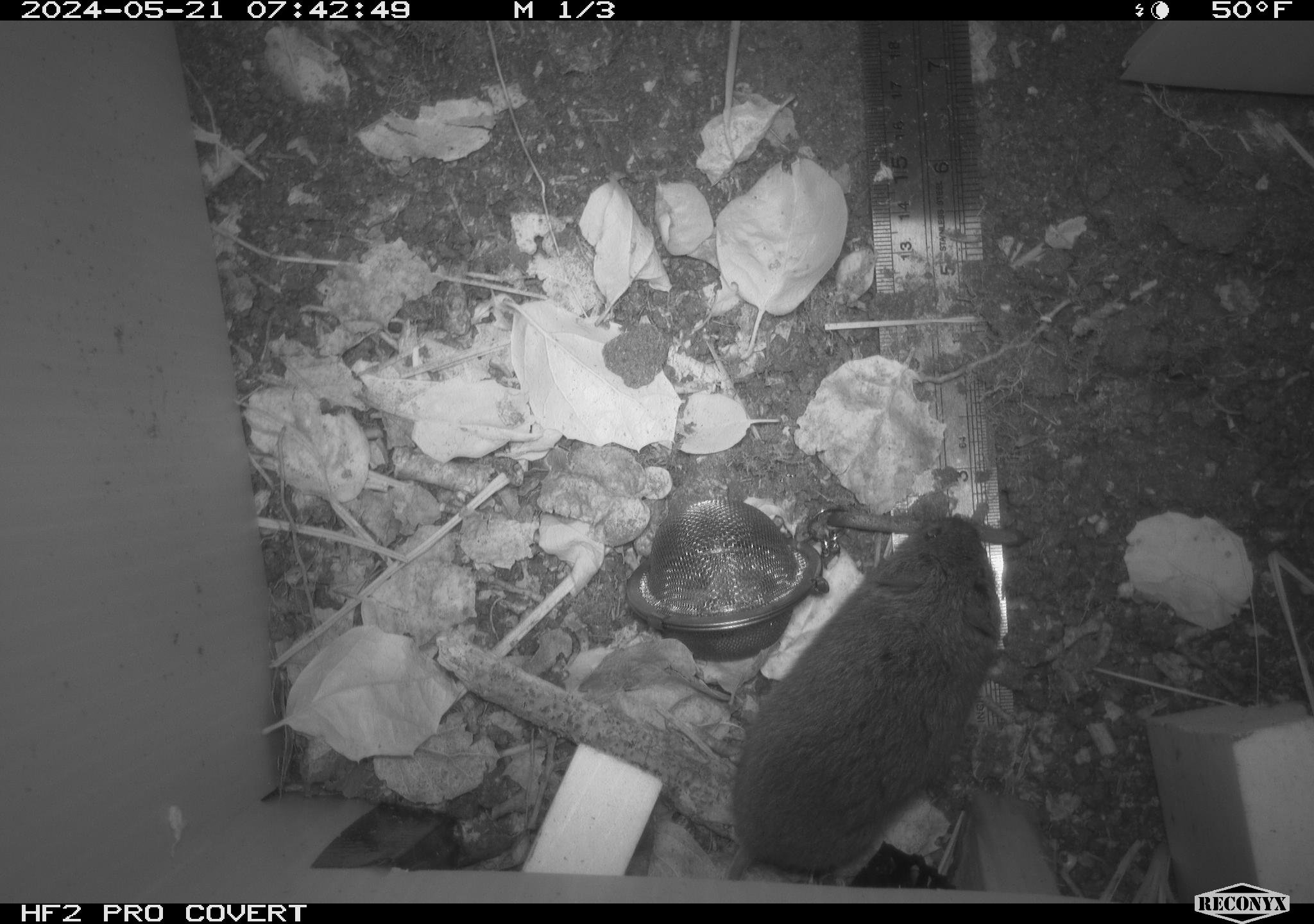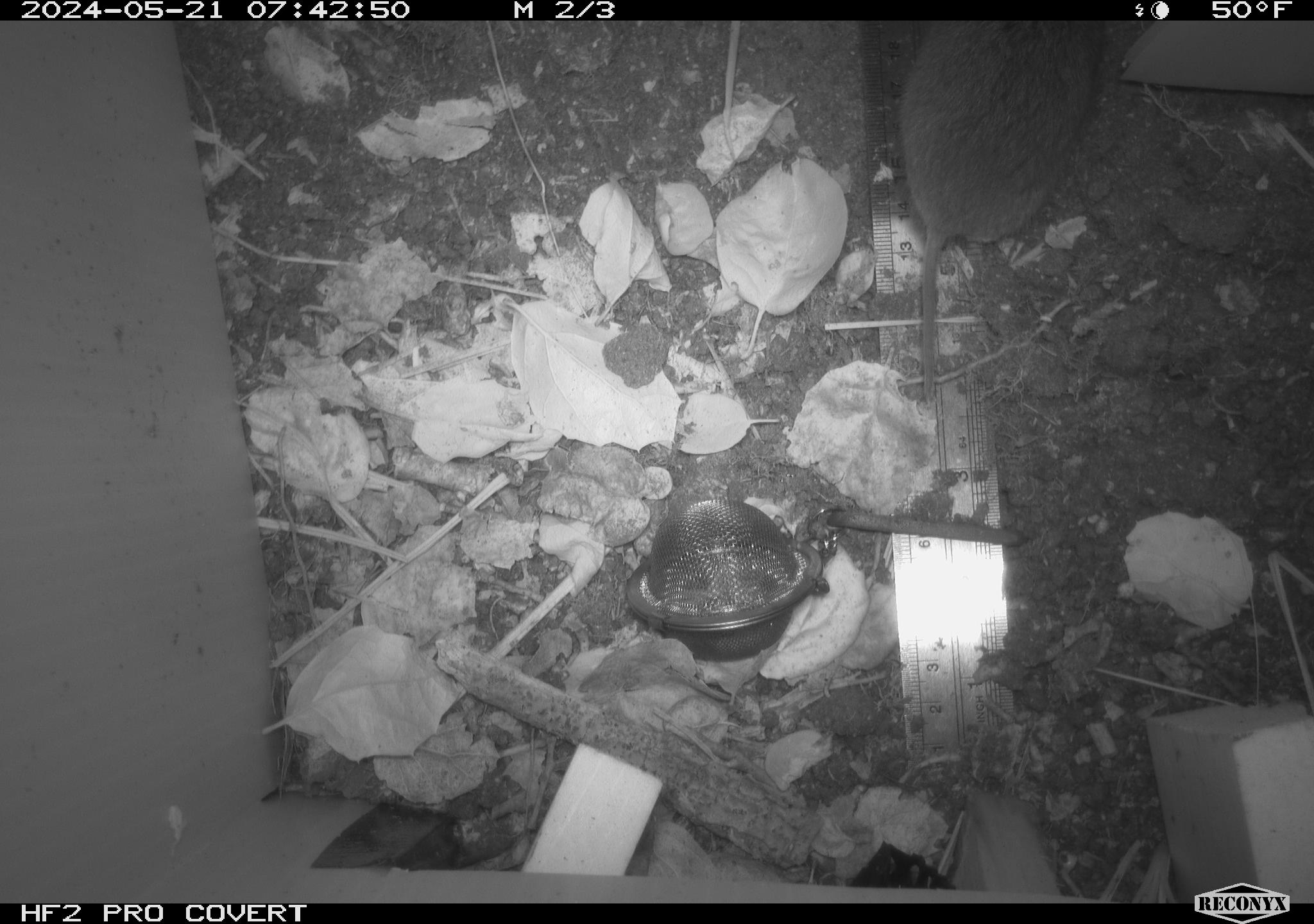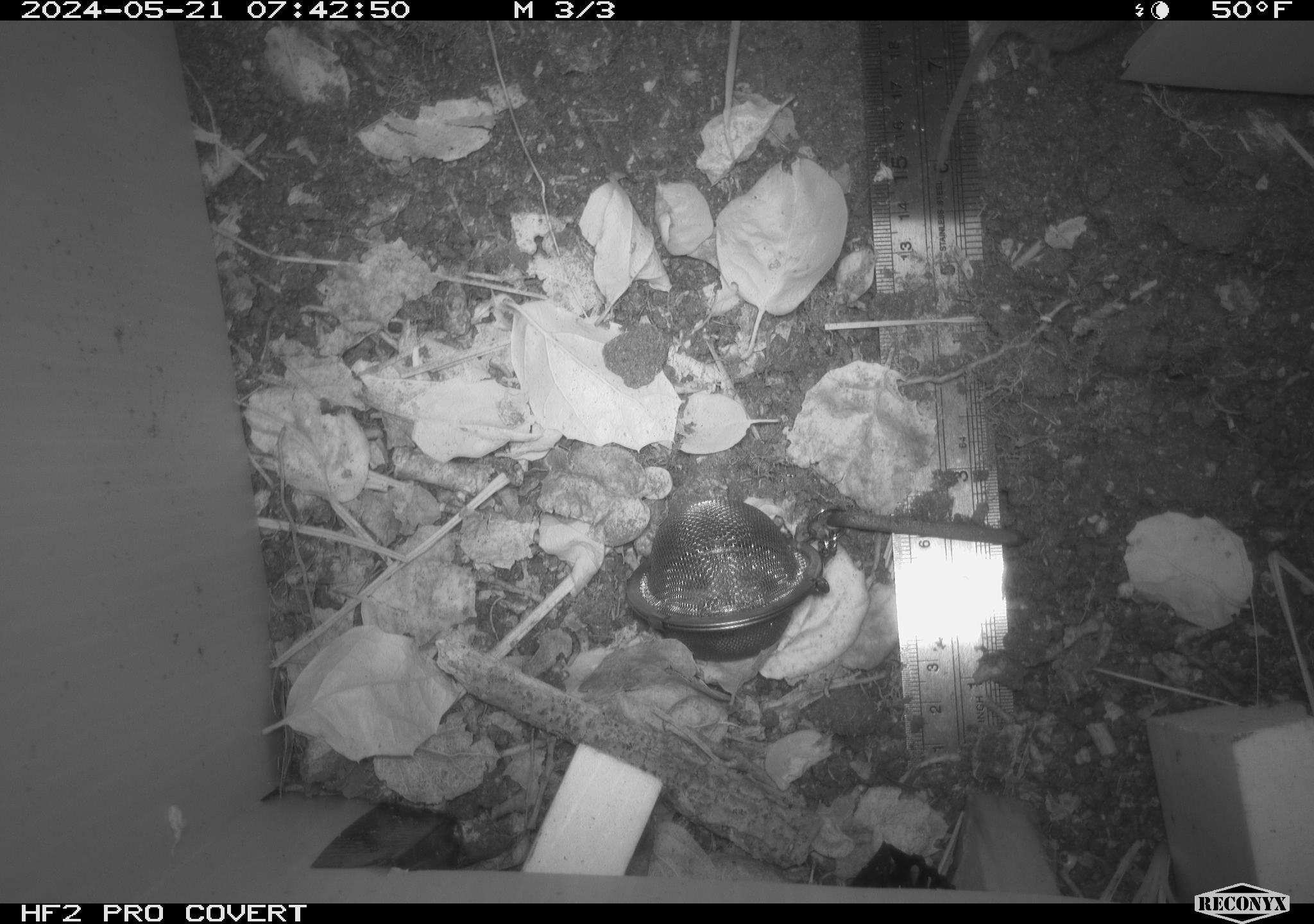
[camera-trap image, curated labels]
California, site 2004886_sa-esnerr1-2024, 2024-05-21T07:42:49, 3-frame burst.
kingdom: Animalia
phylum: Chordata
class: Mammalia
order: Rodentia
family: Cricetidae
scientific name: Cricetidae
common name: hamsters, voles, lemmings, and allies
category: cricetidae family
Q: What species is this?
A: Cricetidae family (hamsters, voles, lemmings, and allies) (Cricetidae).